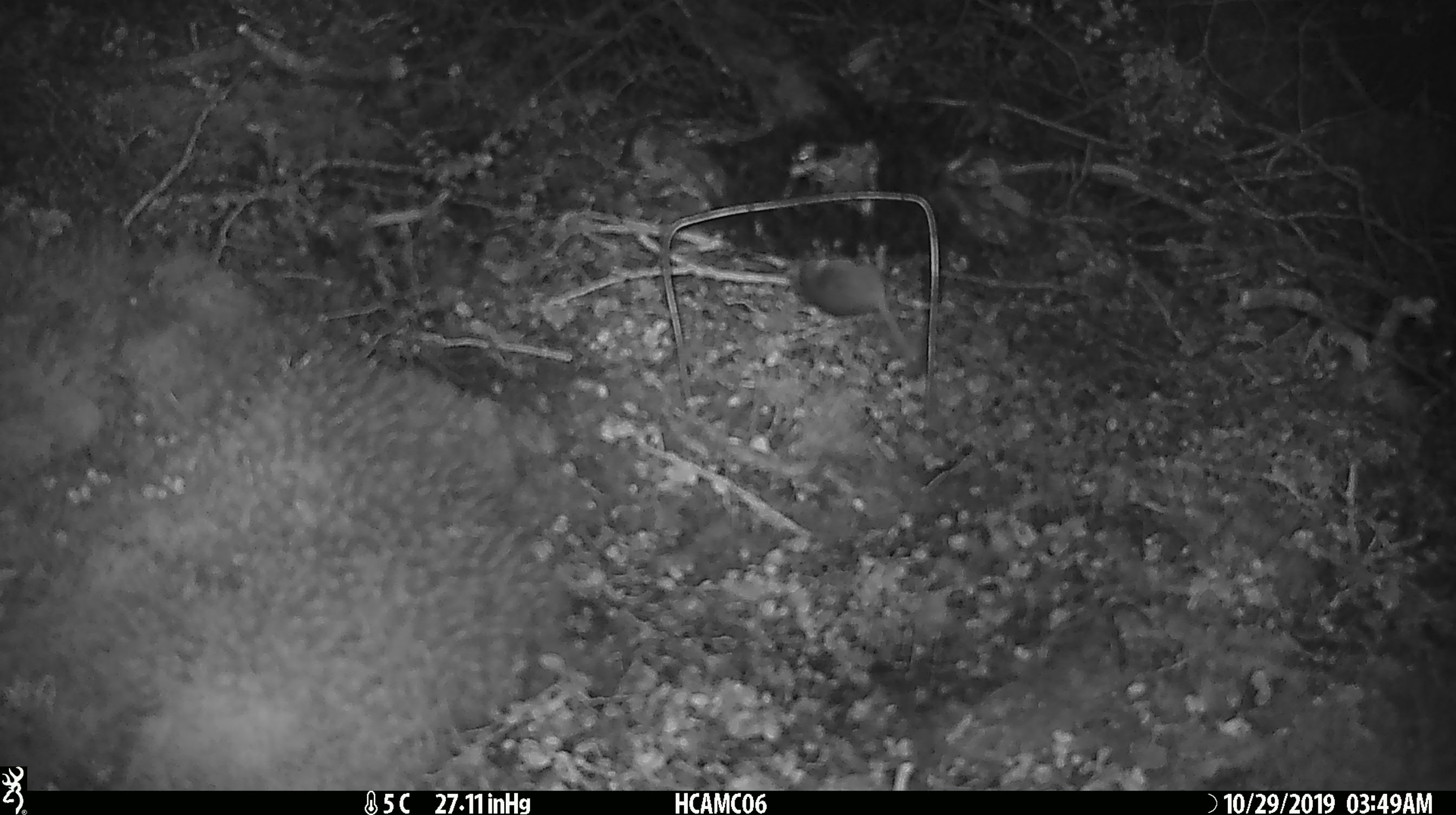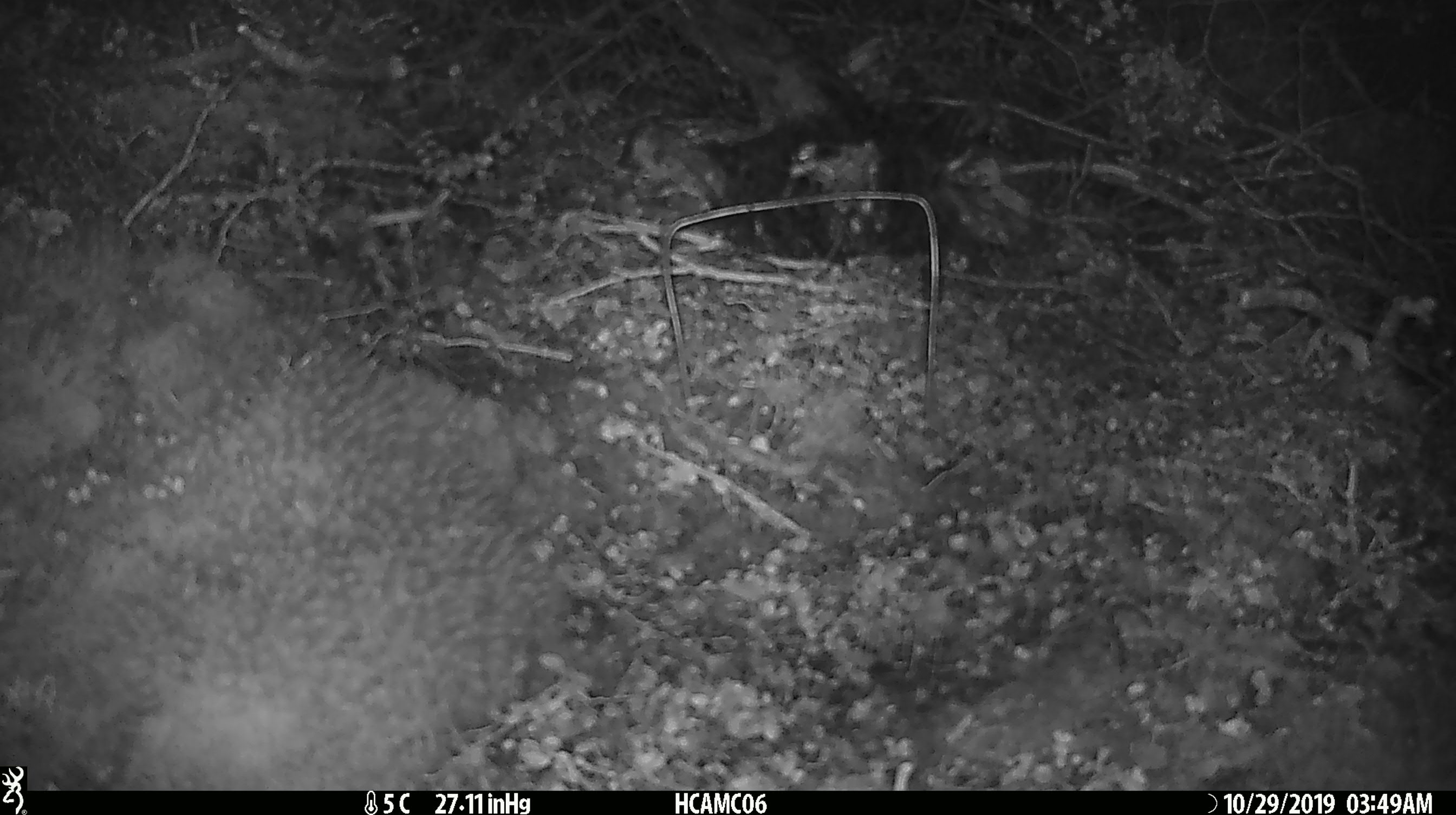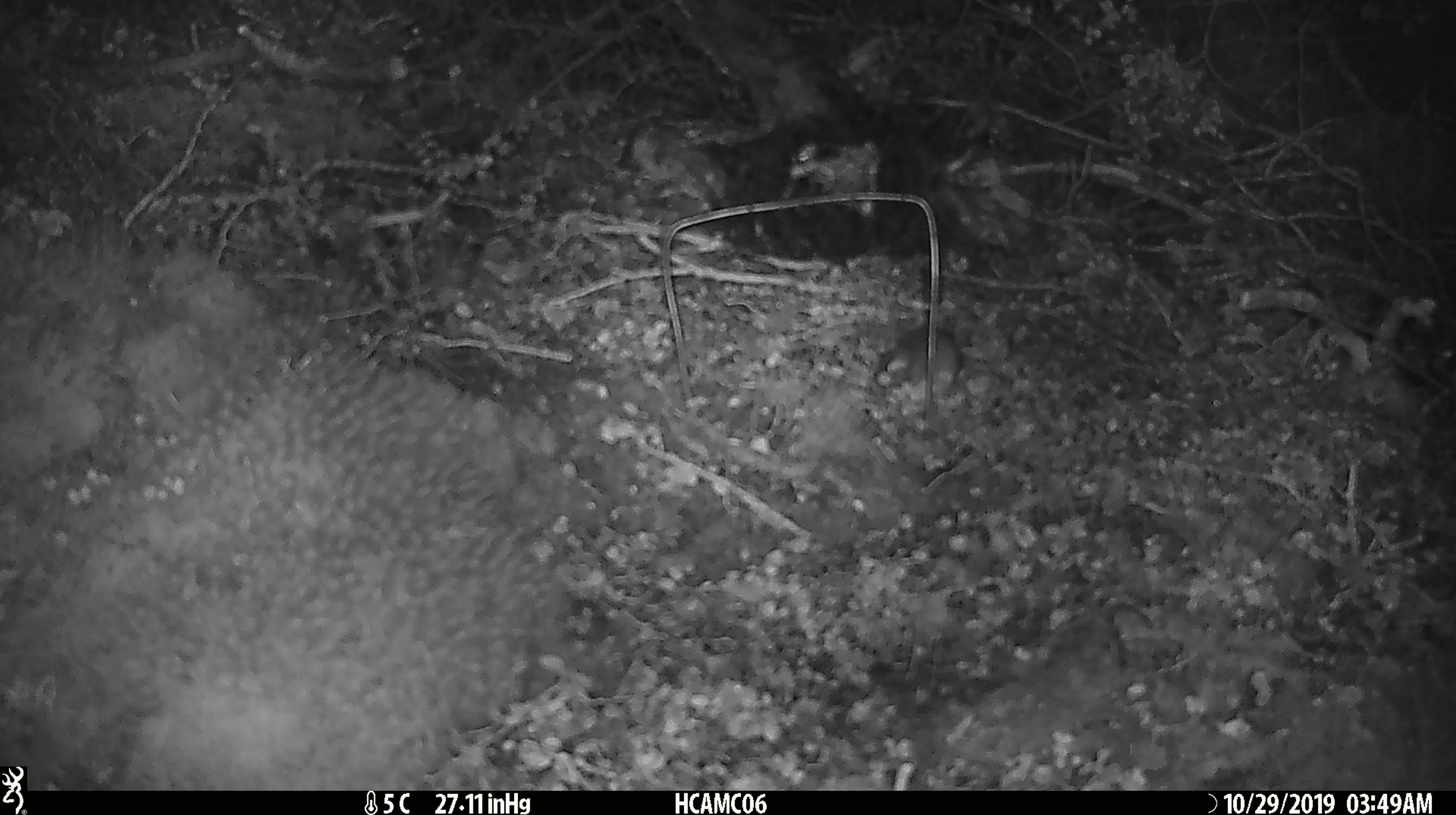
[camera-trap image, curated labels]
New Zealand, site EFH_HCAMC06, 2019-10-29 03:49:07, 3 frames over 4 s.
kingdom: Animalia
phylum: Chordata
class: Mammalia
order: Rodentia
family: Muridae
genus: Mus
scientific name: Mus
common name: mouse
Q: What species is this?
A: Mouse (Mus).